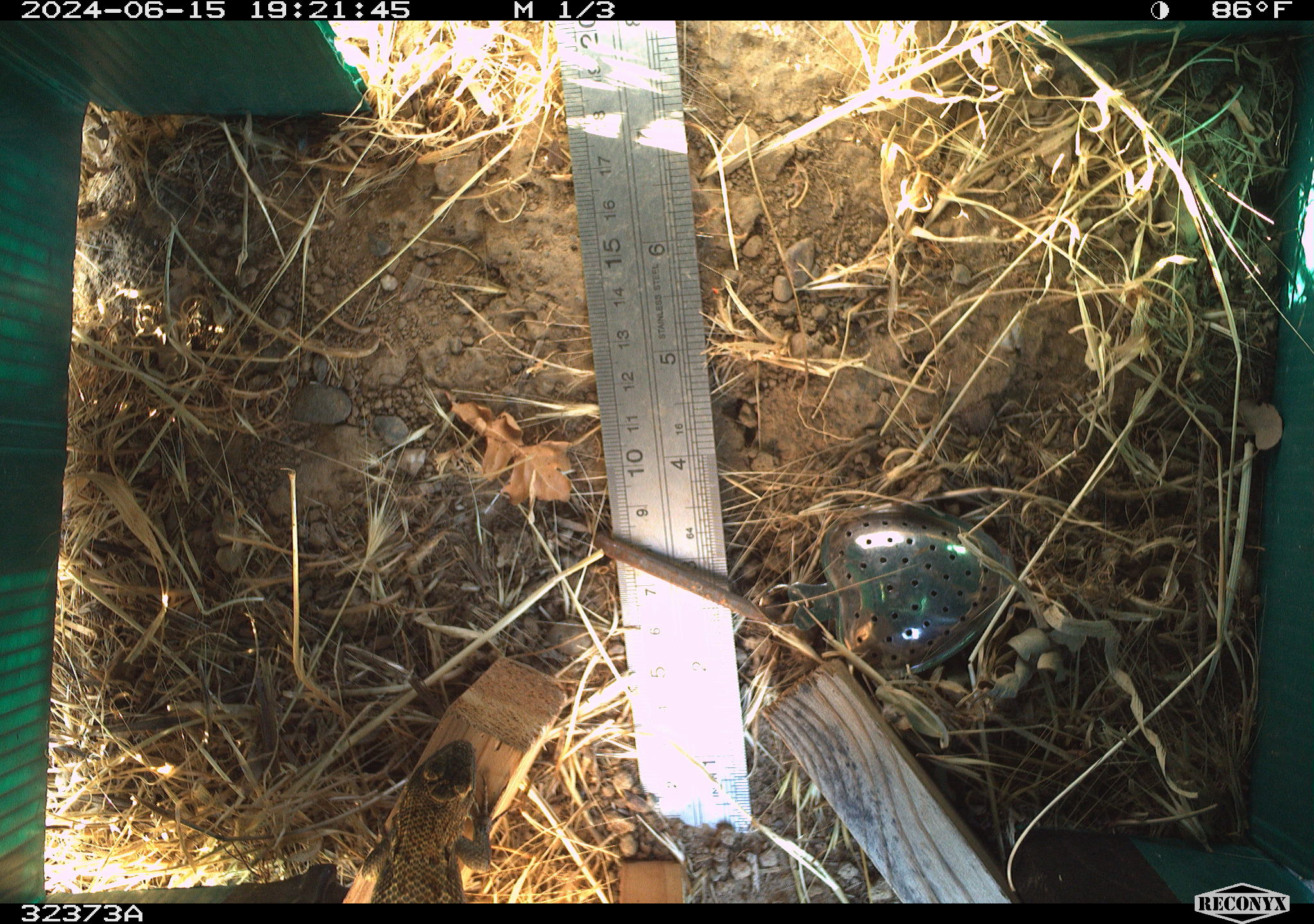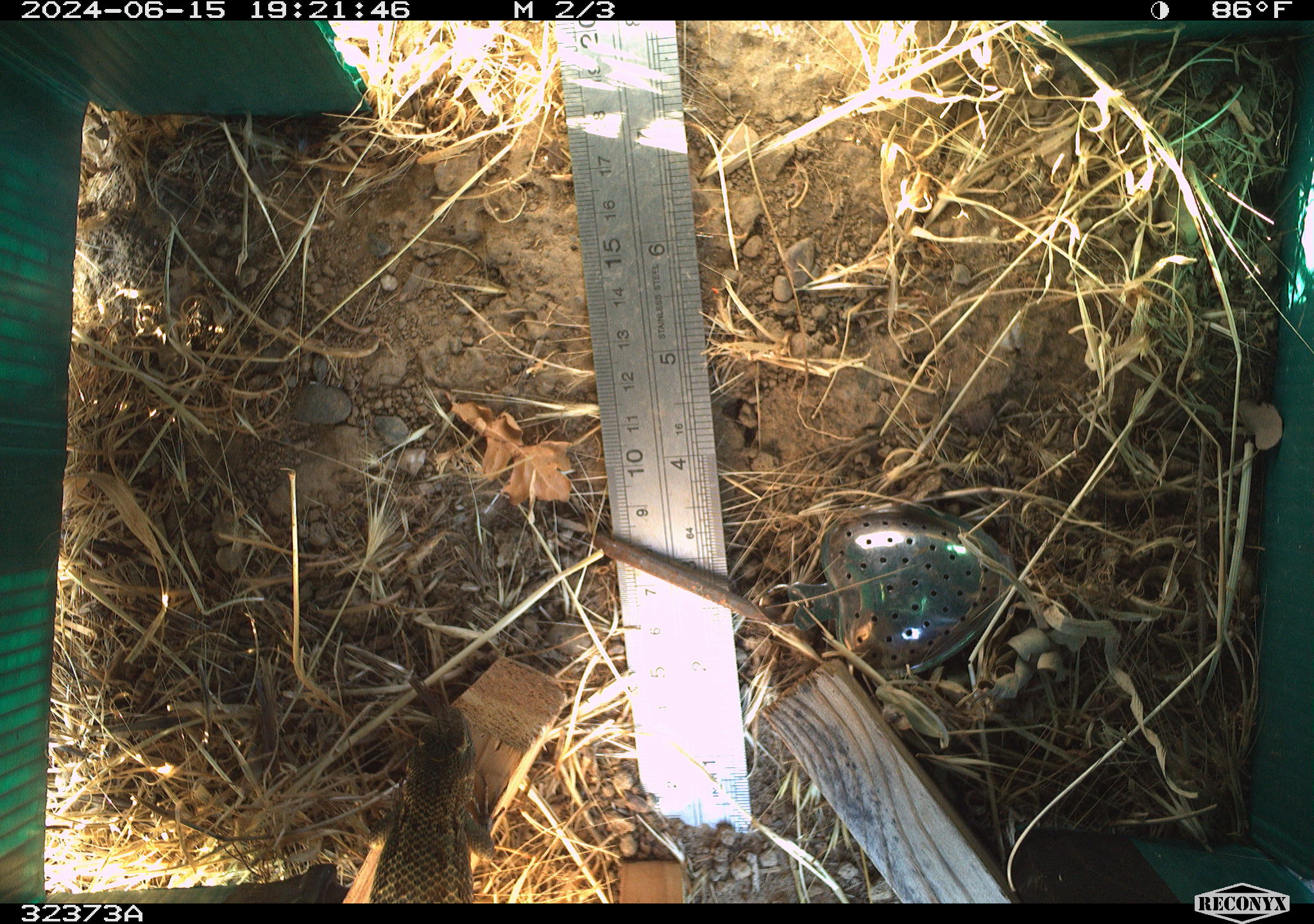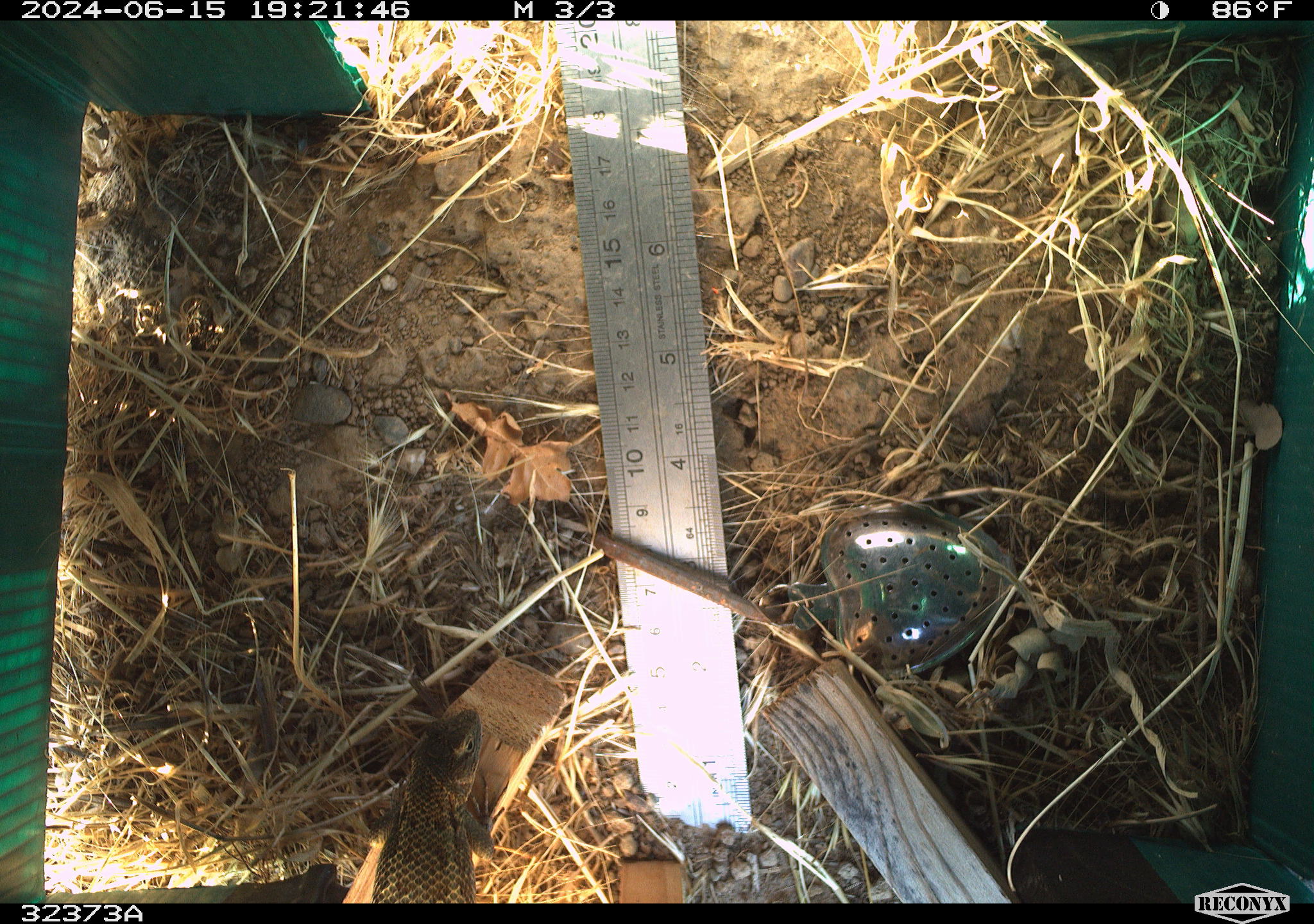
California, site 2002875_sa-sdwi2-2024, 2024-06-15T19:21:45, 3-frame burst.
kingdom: Animalia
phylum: Chordata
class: Reptilia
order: Squamata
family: Phrynosomatidae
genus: Sceloporus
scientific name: Sceloporus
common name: spiny lizards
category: sceloporus species